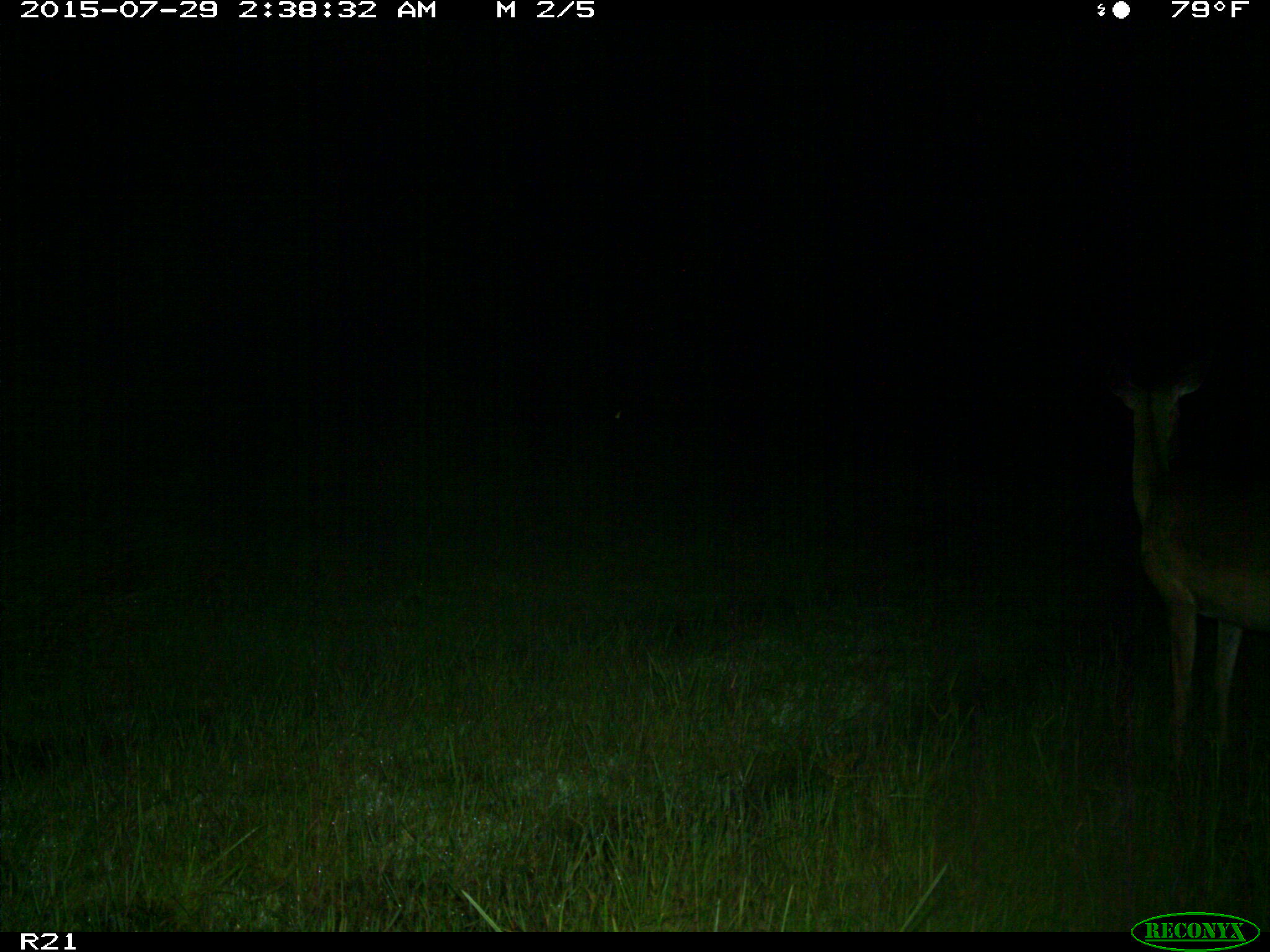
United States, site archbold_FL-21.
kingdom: Animalia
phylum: Chordata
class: Mammalia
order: Artiodactyla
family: Cervidae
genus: Odocoileus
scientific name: Odocoileus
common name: deer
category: unidentified deer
Unidentified deer (deer) (Odocoileus).